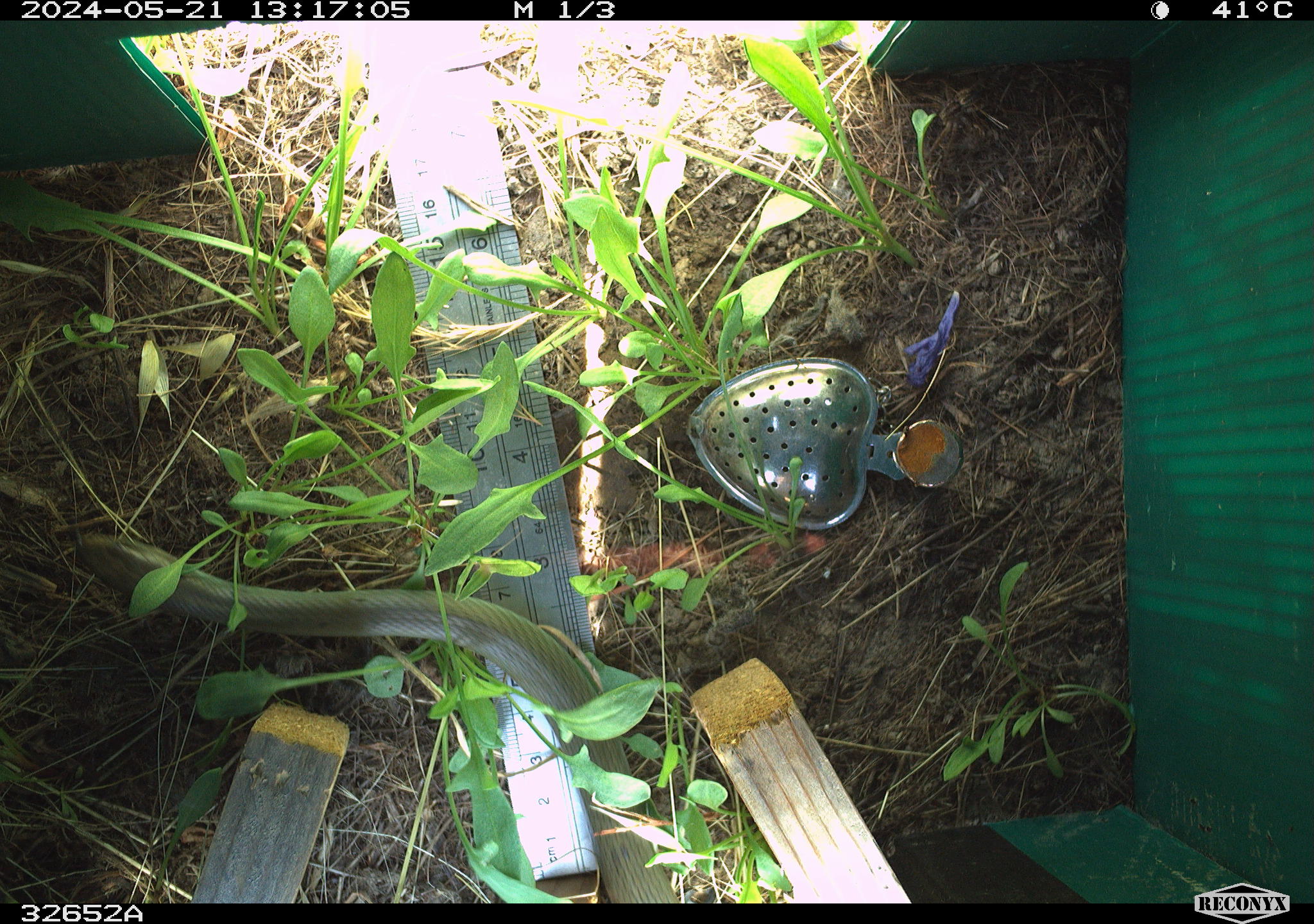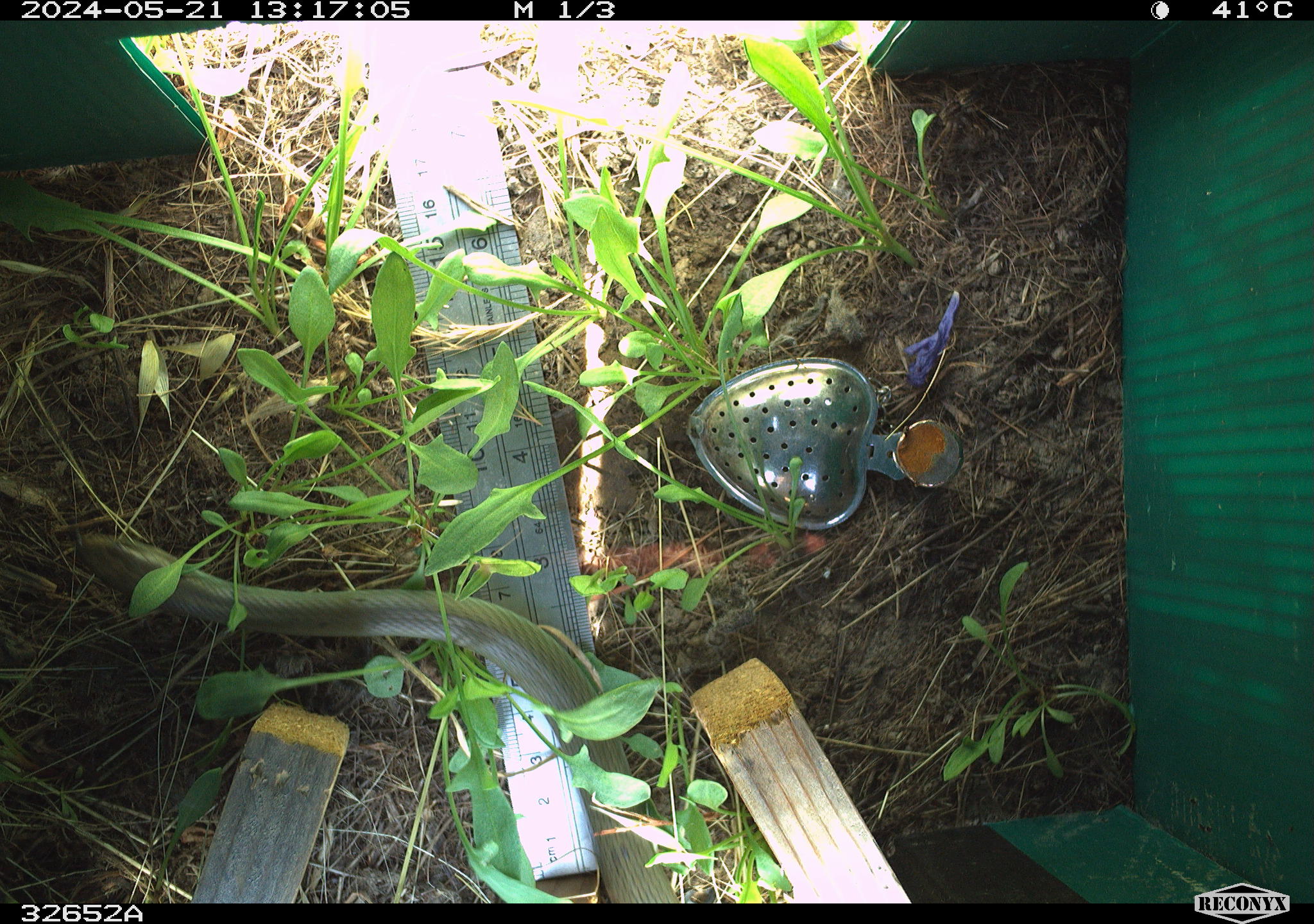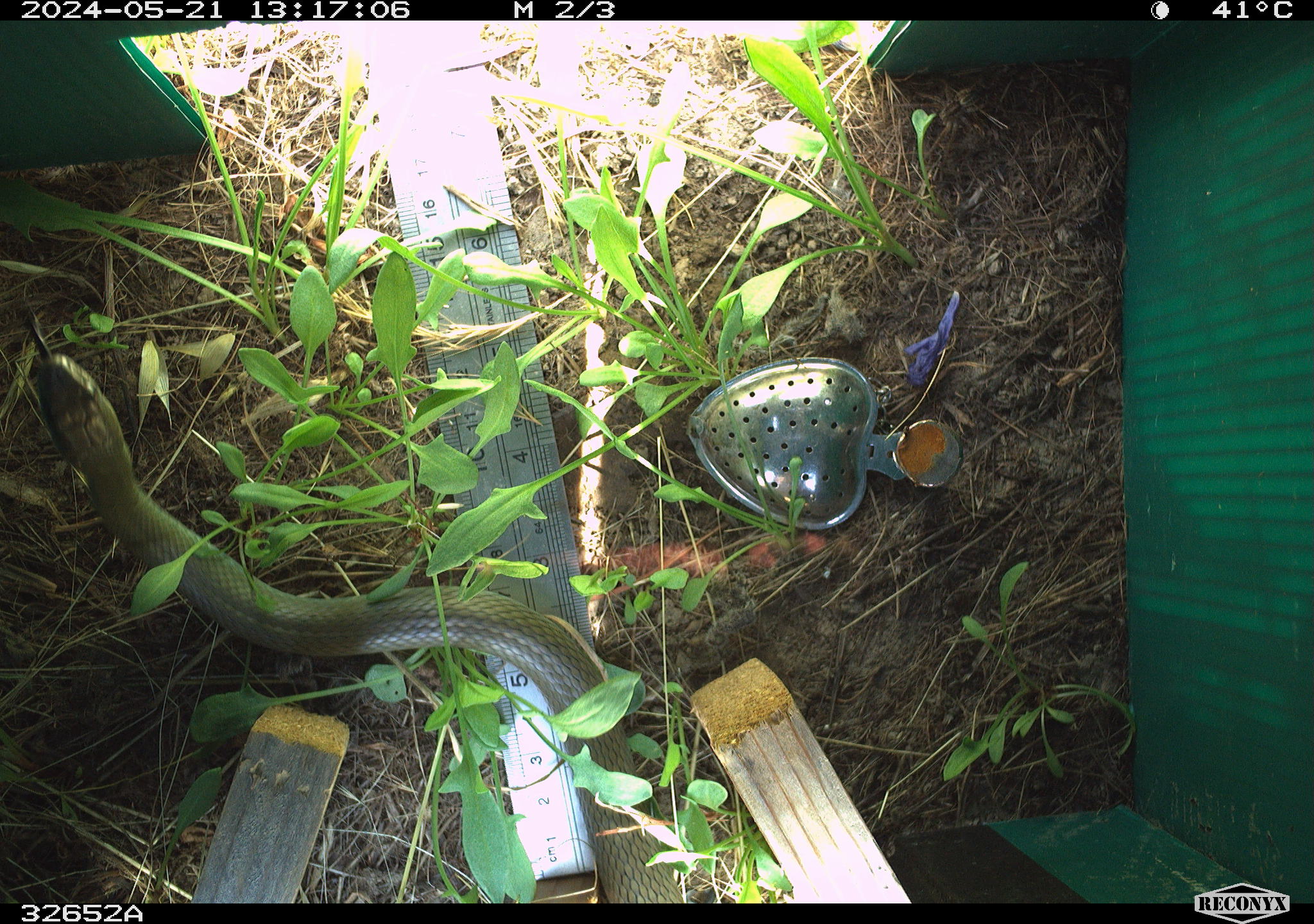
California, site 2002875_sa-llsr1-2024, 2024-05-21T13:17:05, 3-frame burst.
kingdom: Animalia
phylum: Chordata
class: Reptilia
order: Squamata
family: Colubridae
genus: Coluber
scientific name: Coluber constrictor mormon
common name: western yellow-bellied racer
Western yellow-bellied racer (Coluber constrictor mormon).